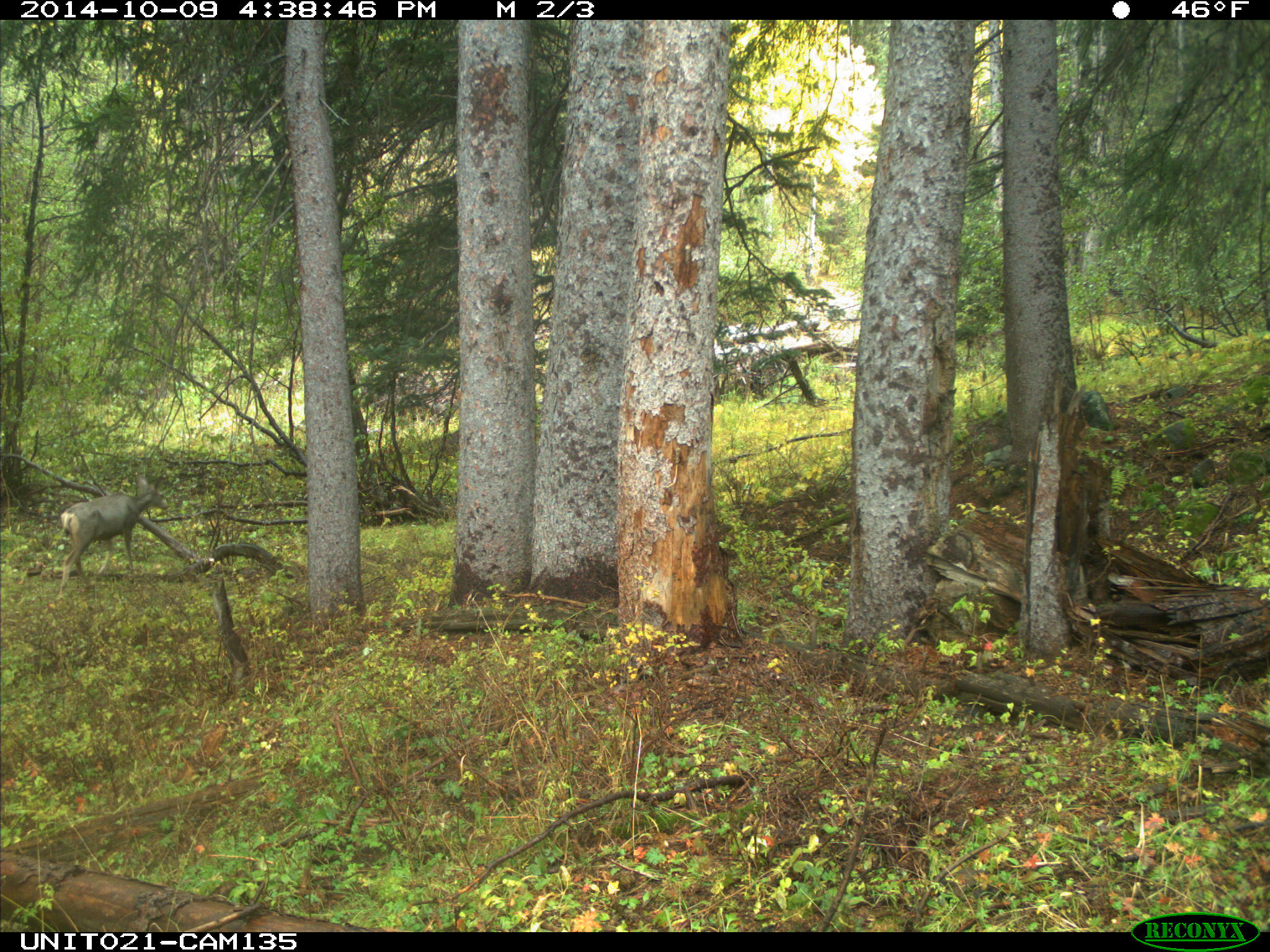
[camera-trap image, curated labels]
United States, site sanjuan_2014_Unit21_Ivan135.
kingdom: Animalia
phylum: Chordata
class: Mammalia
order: Artiodactyla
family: Cervidae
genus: Odocoileus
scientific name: Odocoileus hemionus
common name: mule deer